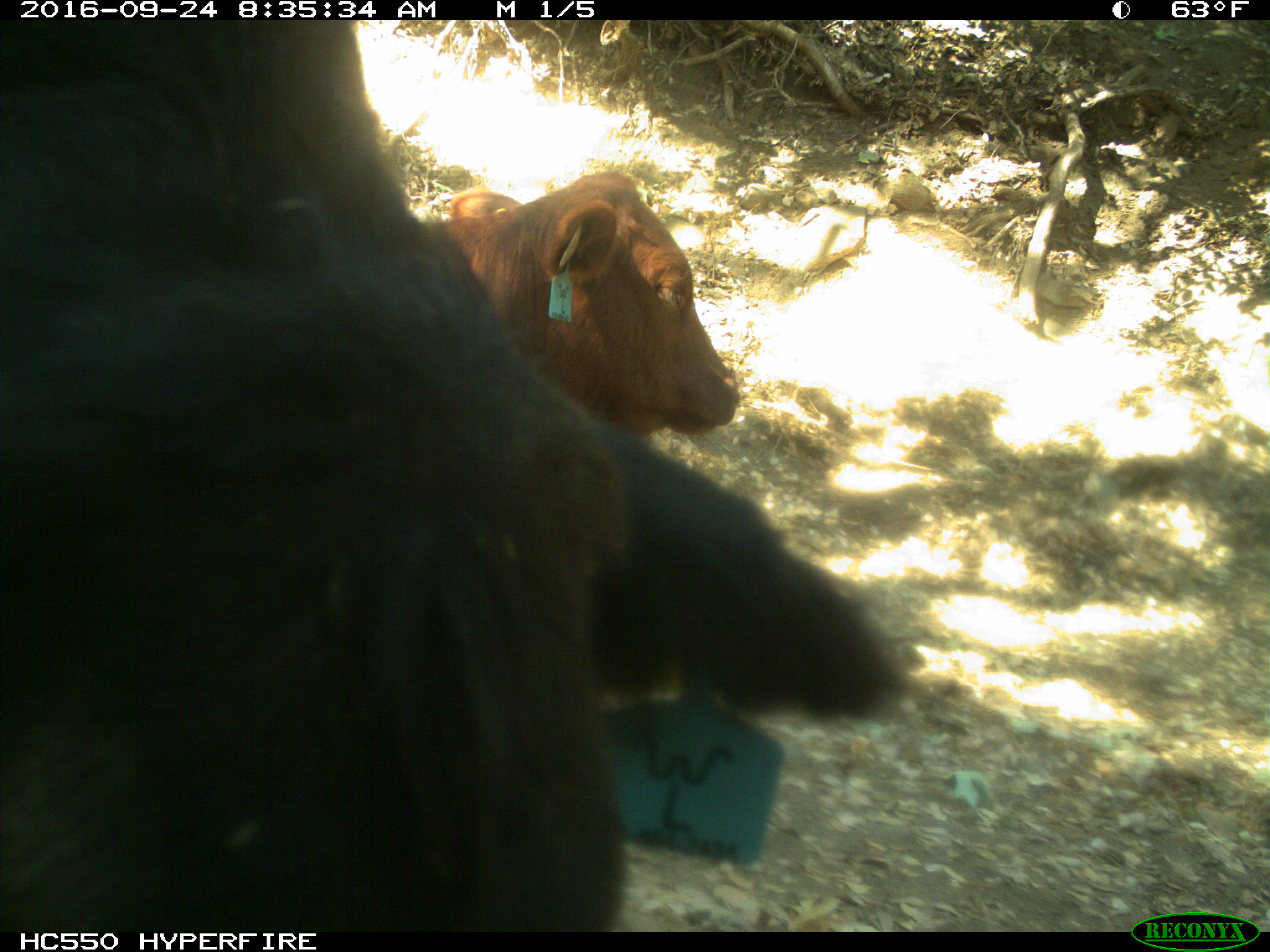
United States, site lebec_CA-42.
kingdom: Animalia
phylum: Chordata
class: Mammalia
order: Artiodactyla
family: Bovidae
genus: Bos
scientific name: Bos taurus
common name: domestic cow